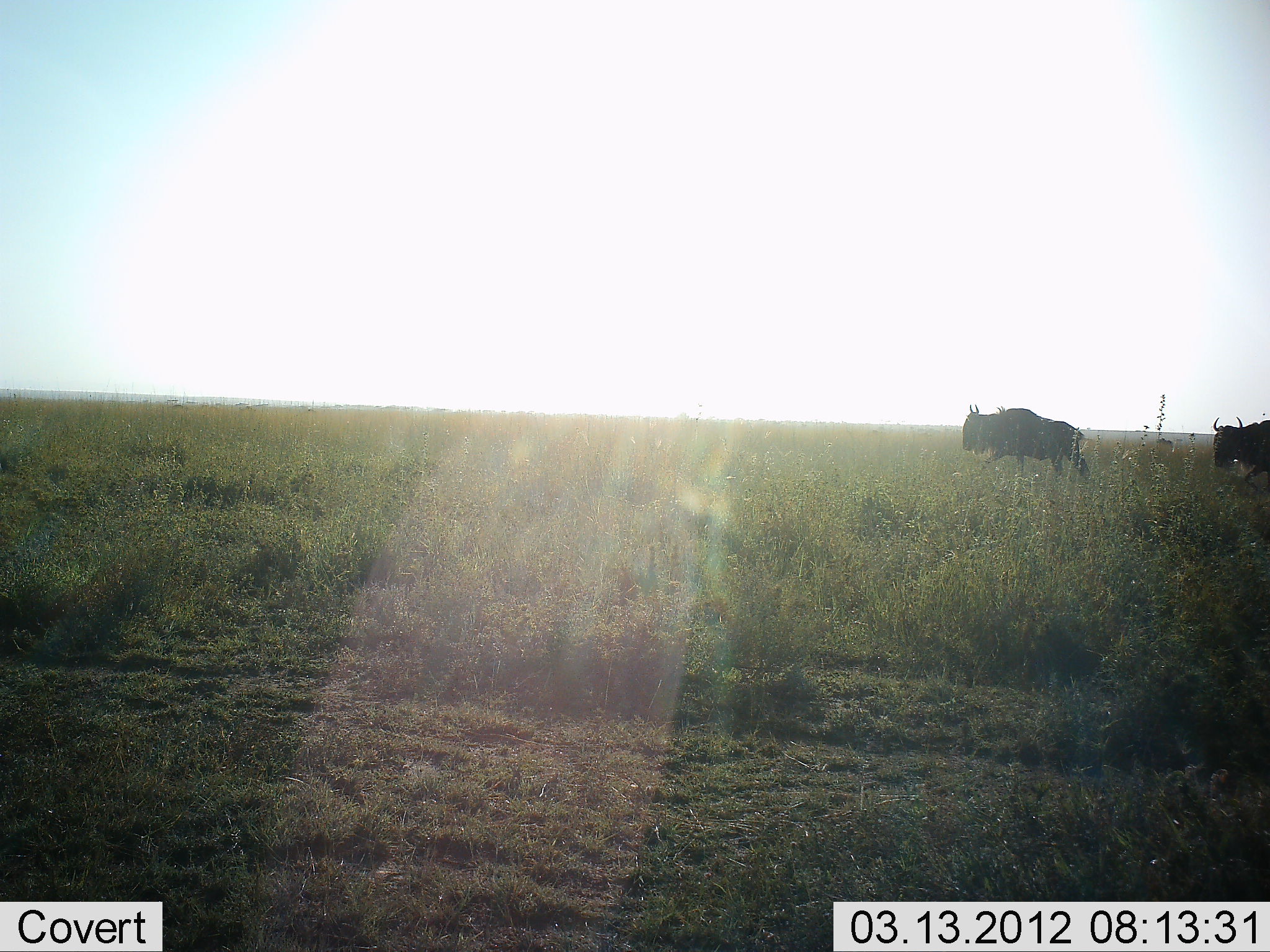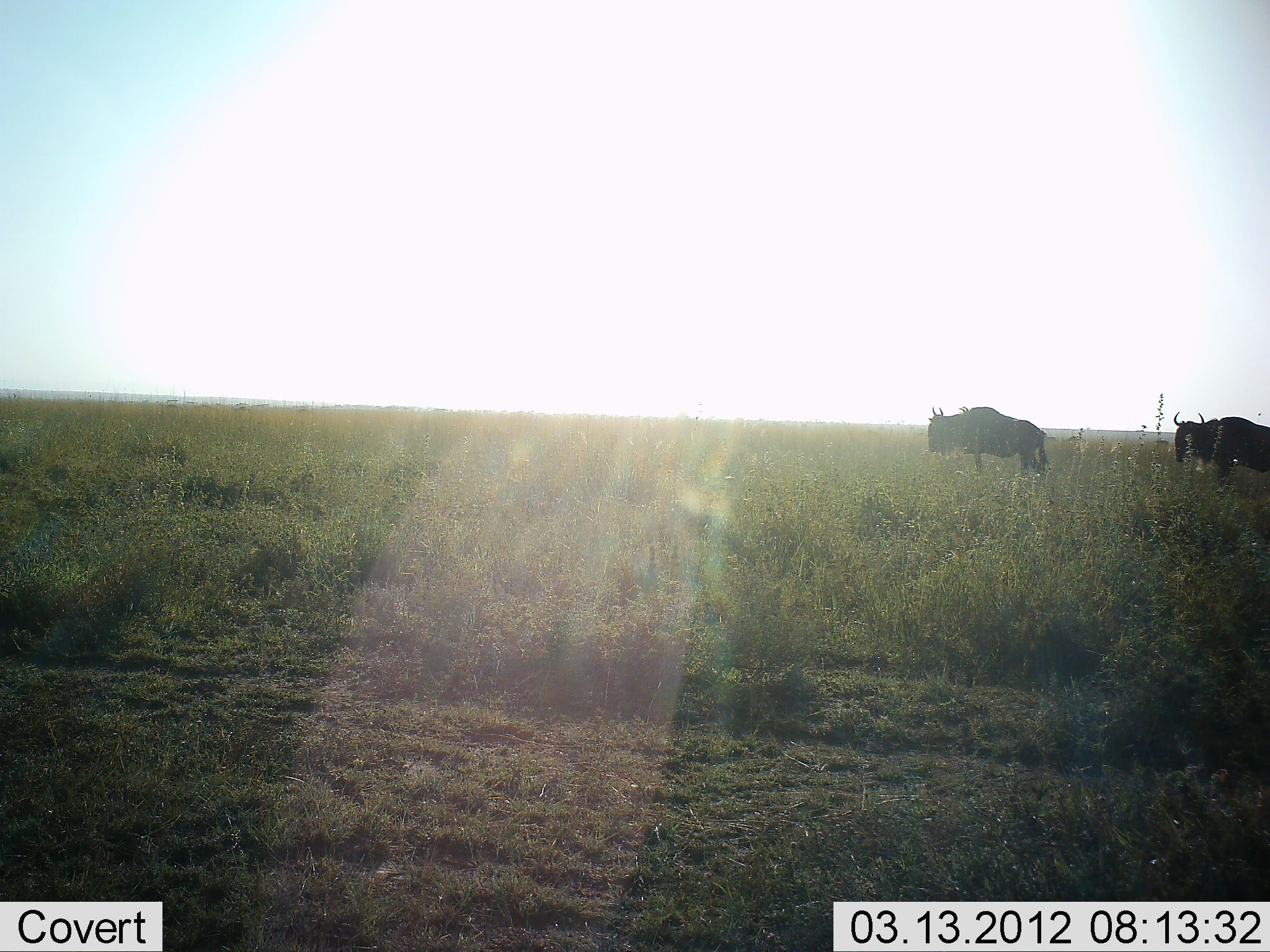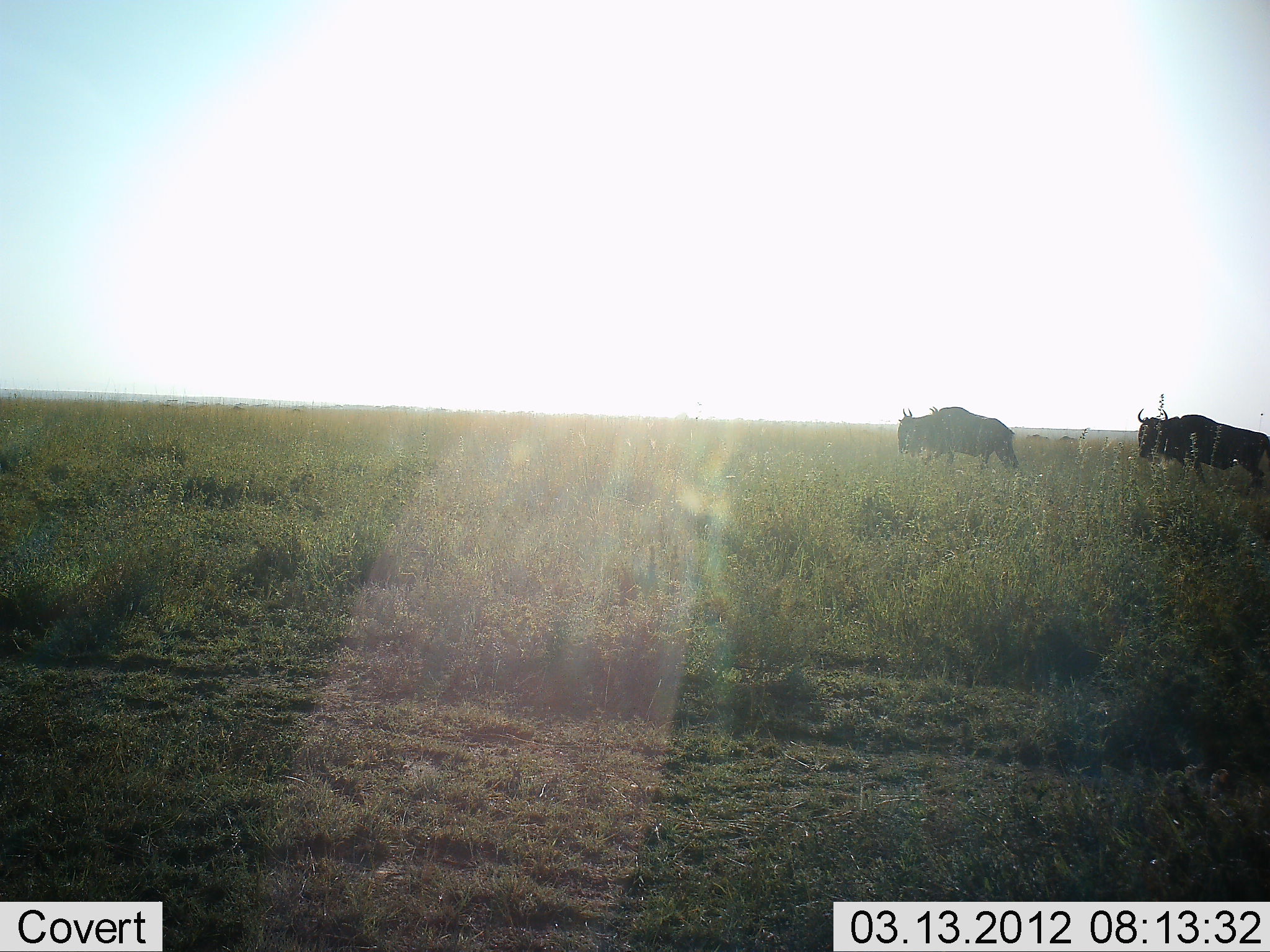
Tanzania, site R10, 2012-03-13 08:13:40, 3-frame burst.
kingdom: Animalia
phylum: Chordata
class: Mammalia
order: Artiodactyla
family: Bovidae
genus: Connochaetes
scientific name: Connochaetes taurinus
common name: blue wildebeest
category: wildebeest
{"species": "wildebeest (blue wildebeest) (Connochaetes taurinus)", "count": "2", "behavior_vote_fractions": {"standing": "13%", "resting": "0%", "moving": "93%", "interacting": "0%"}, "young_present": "0%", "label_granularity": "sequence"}